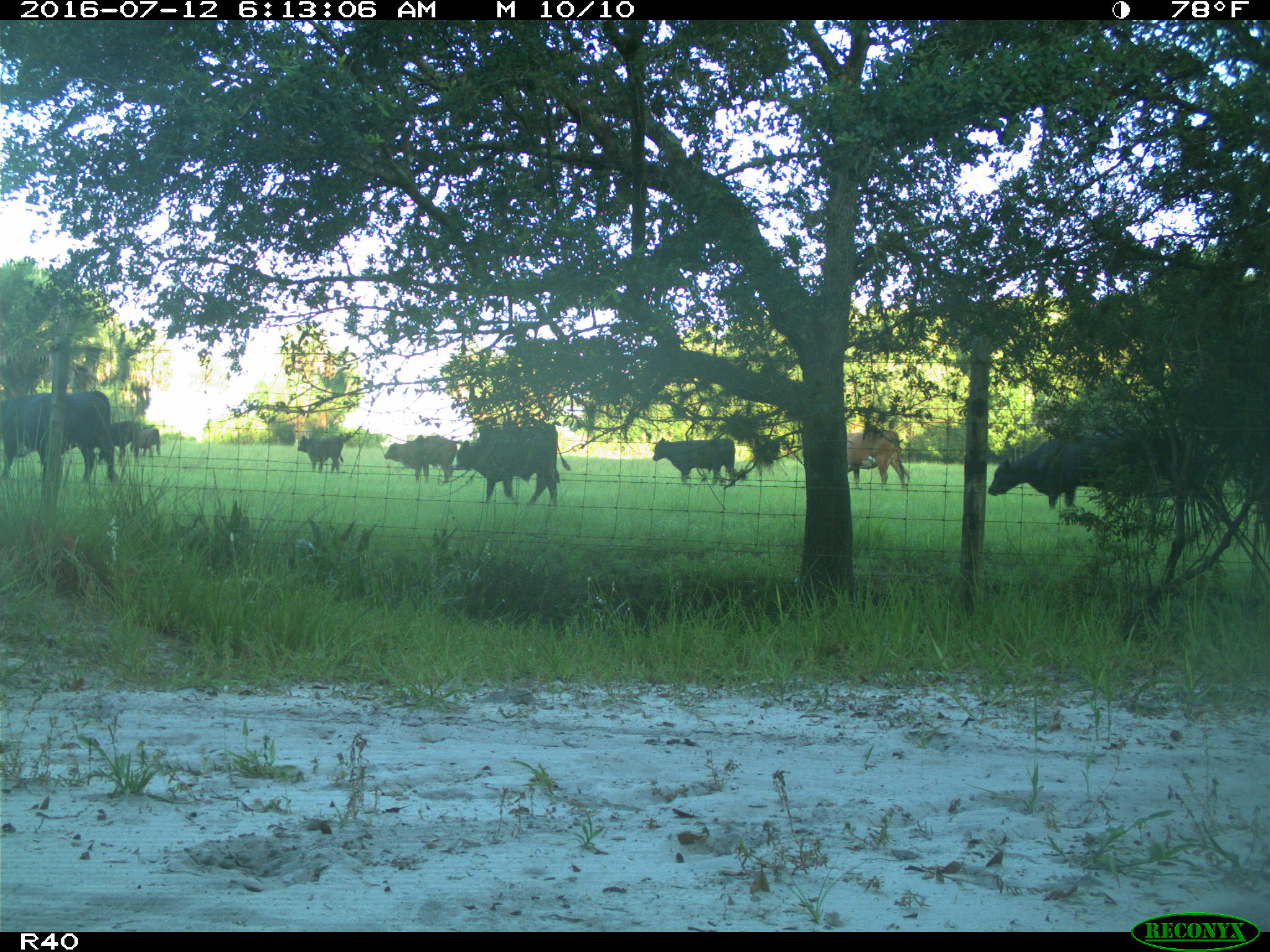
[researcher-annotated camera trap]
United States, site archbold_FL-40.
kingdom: Animalia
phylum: Chordata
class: Mammalia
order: Artiodactyla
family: Bovidae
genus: Bos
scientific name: Bos taurus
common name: domestic cow